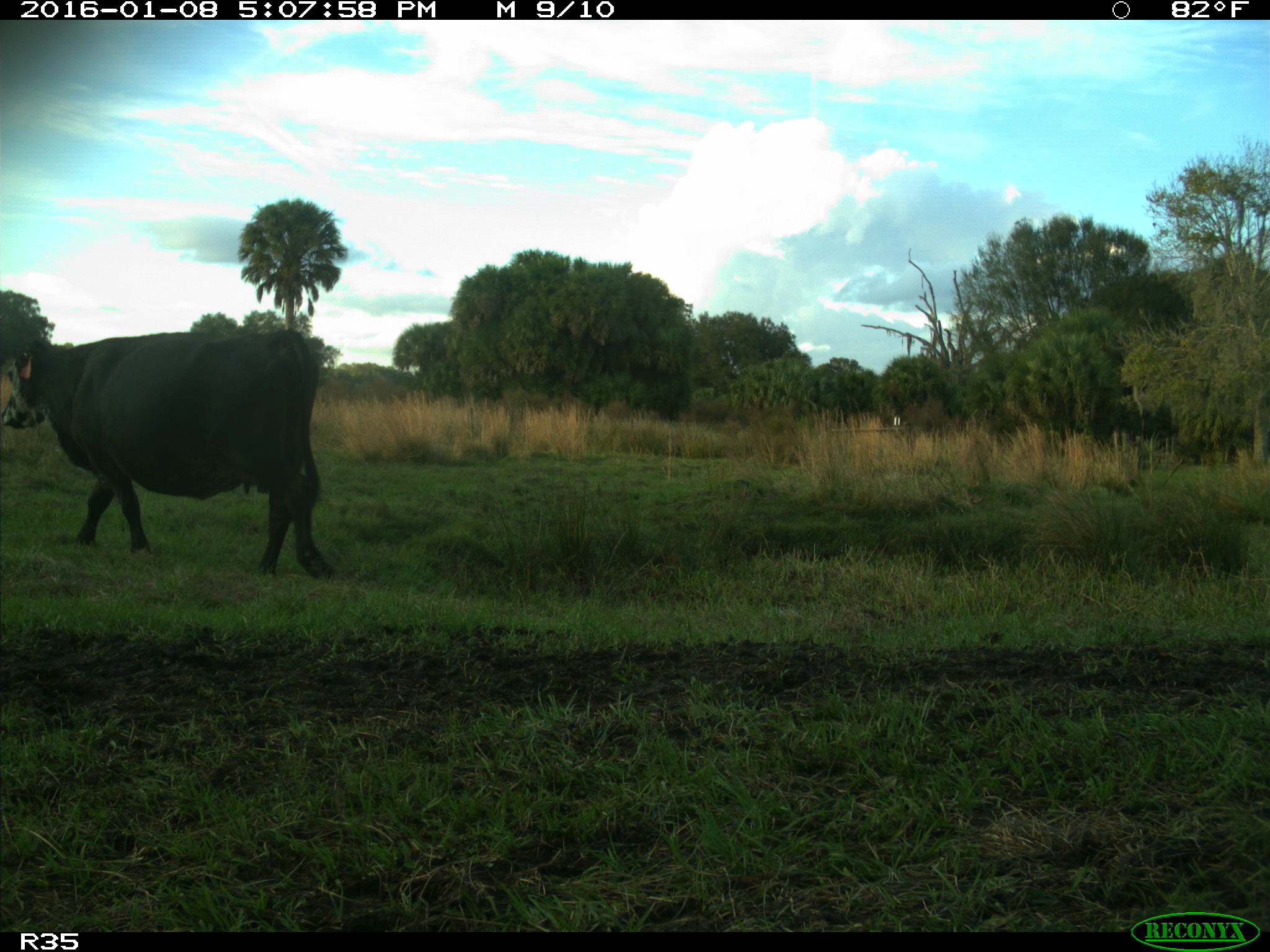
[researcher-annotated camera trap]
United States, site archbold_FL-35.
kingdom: Animalia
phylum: Chordata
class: Mammalia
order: Artiodactyla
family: Bovidae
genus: Bos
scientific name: Bos taurus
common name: domestic cow